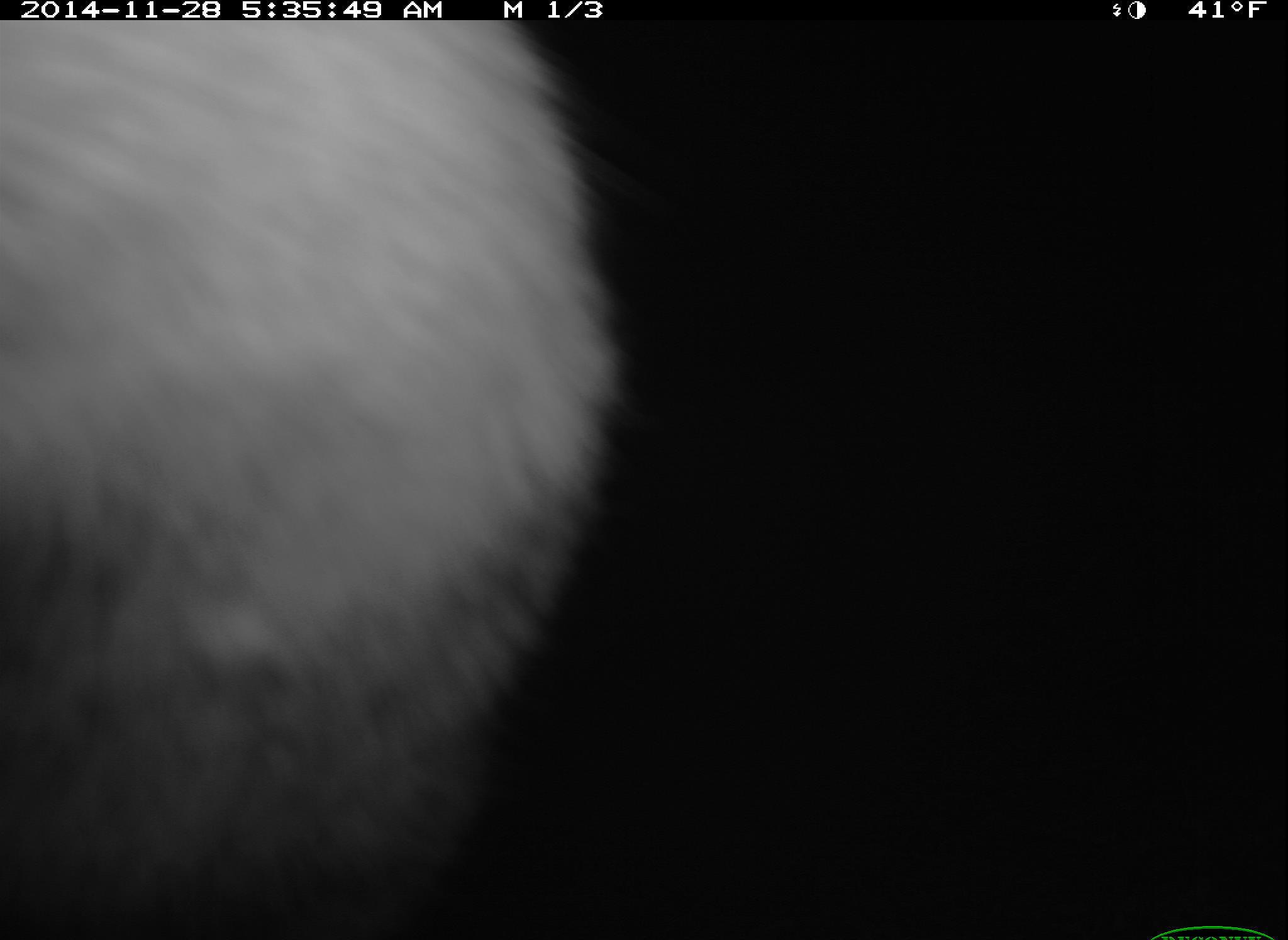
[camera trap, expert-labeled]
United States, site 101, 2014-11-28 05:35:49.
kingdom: Animalia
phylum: Chordata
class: Mammalia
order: Carnivora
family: Felidae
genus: Lynx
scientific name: Lynx rufus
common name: bobcat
Bobcat (Lynx rufus).